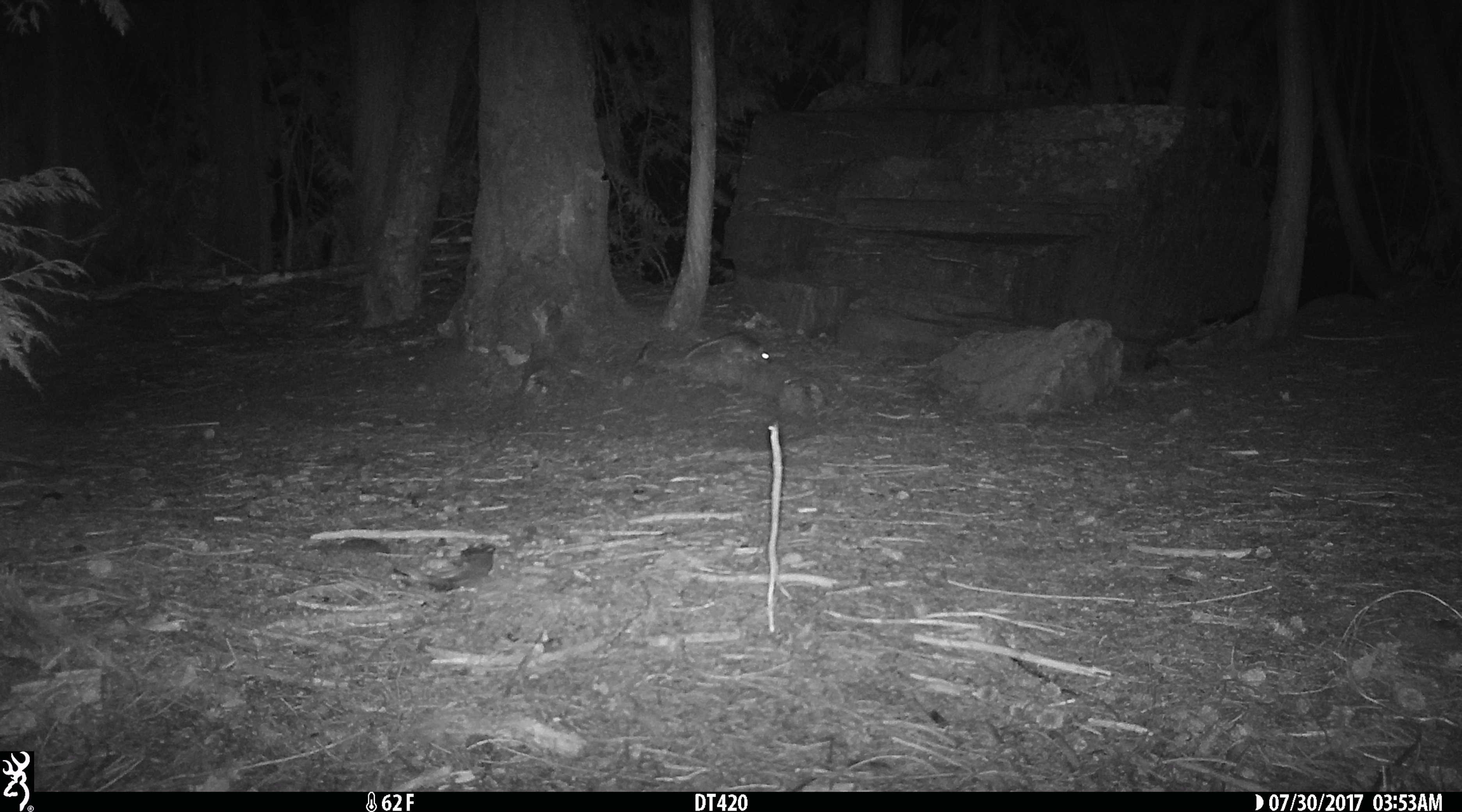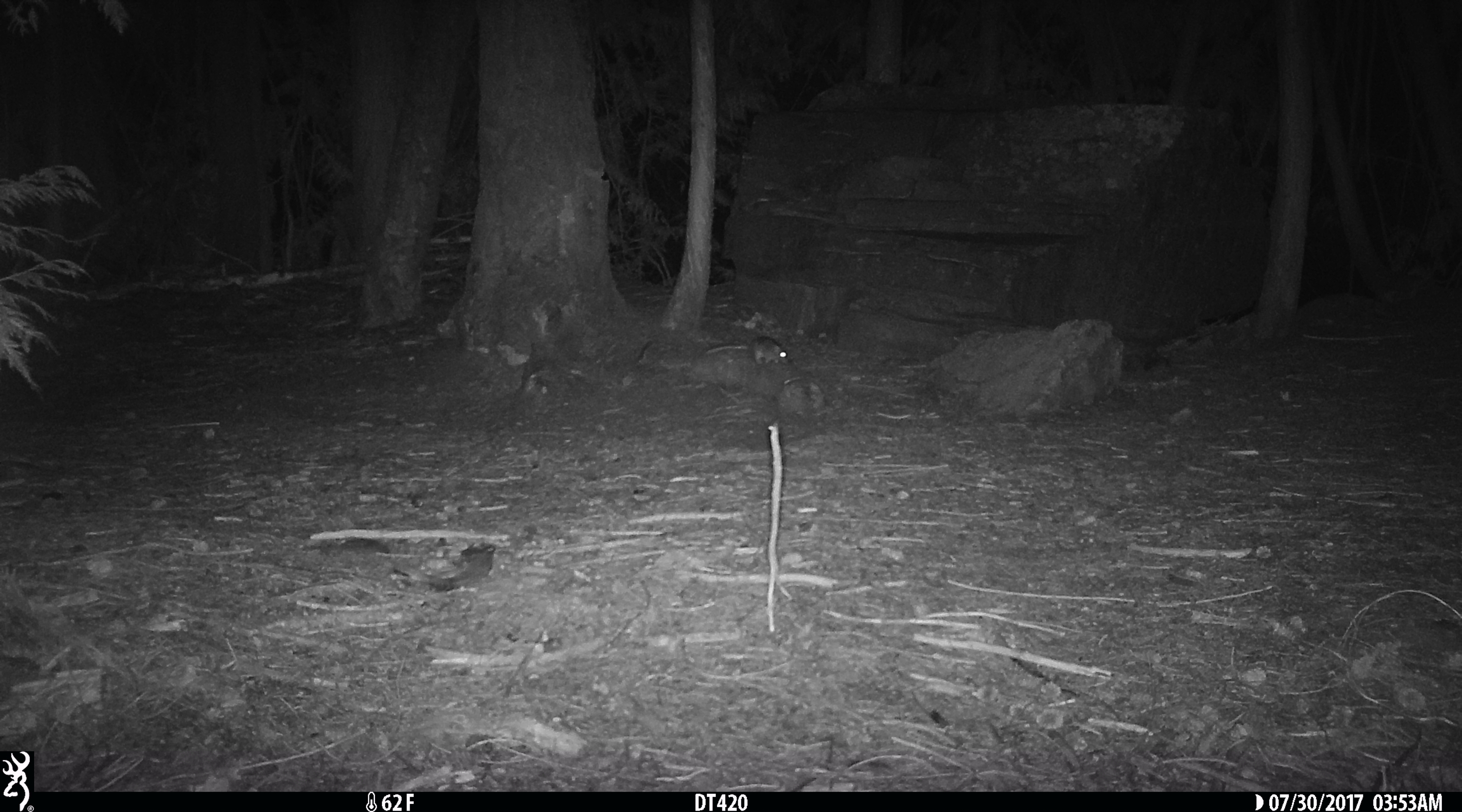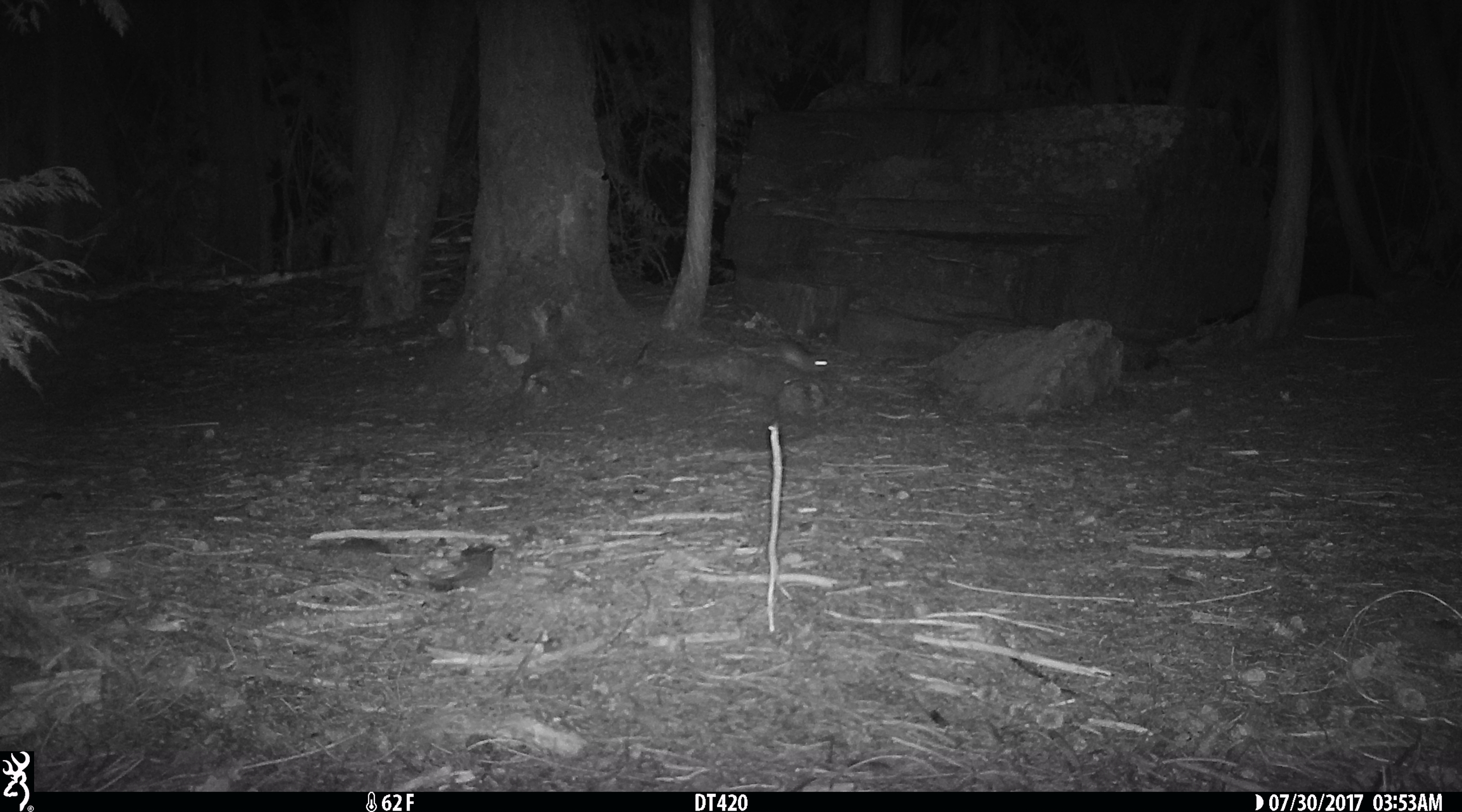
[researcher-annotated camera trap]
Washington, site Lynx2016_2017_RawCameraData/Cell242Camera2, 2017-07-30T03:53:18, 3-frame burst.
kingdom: Animalia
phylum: Chordata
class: Mammalia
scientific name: Mammalia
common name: small mammal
Small mammal (Mammalia). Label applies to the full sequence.